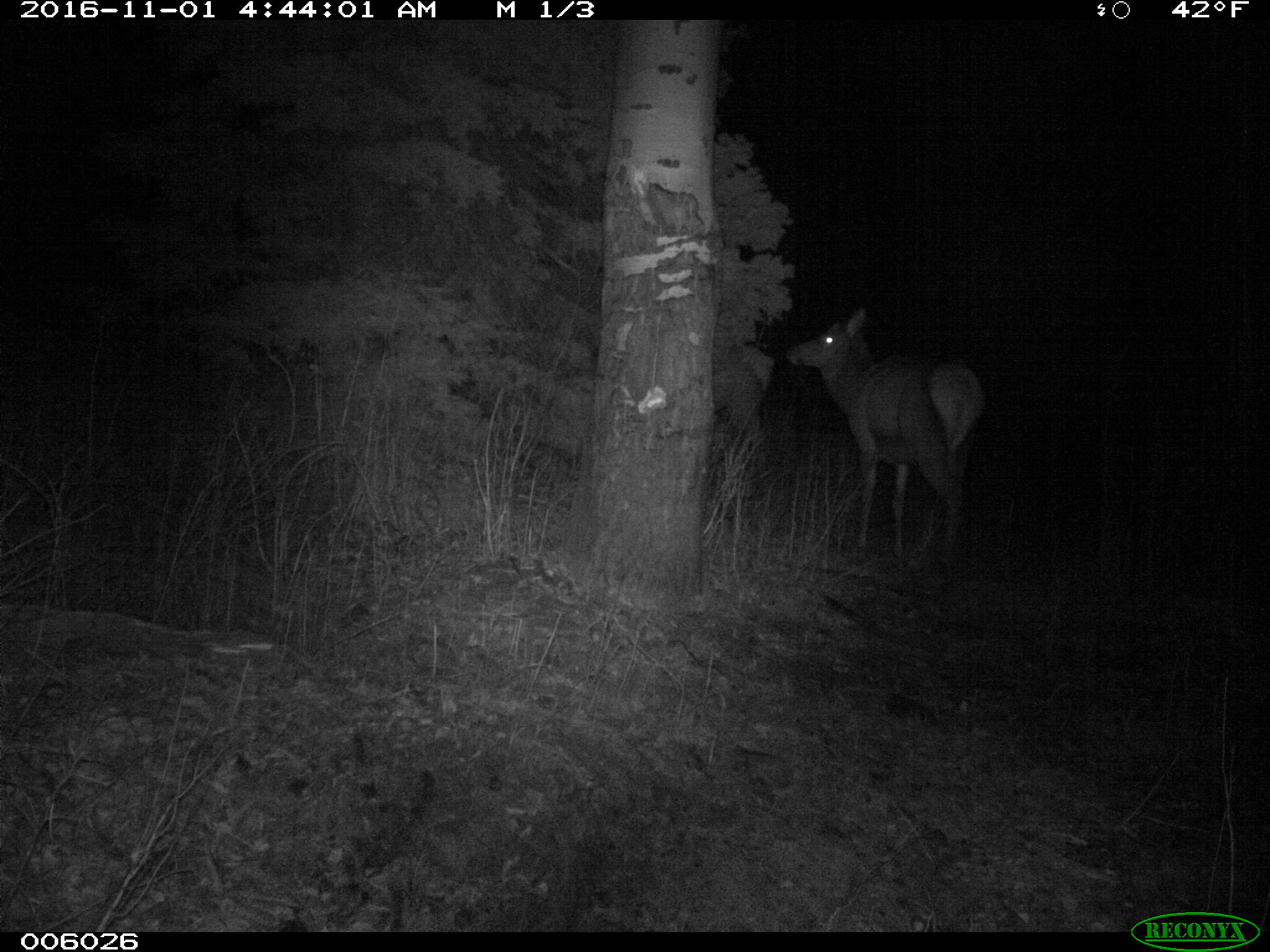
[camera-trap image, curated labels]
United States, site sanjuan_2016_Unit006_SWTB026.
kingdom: Animalia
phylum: Chordata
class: Mammalia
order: Artiodactyla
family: Cervidae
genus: Cervus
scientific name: Cervus elaphus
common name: red deer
Cervus elaphus (red deer).